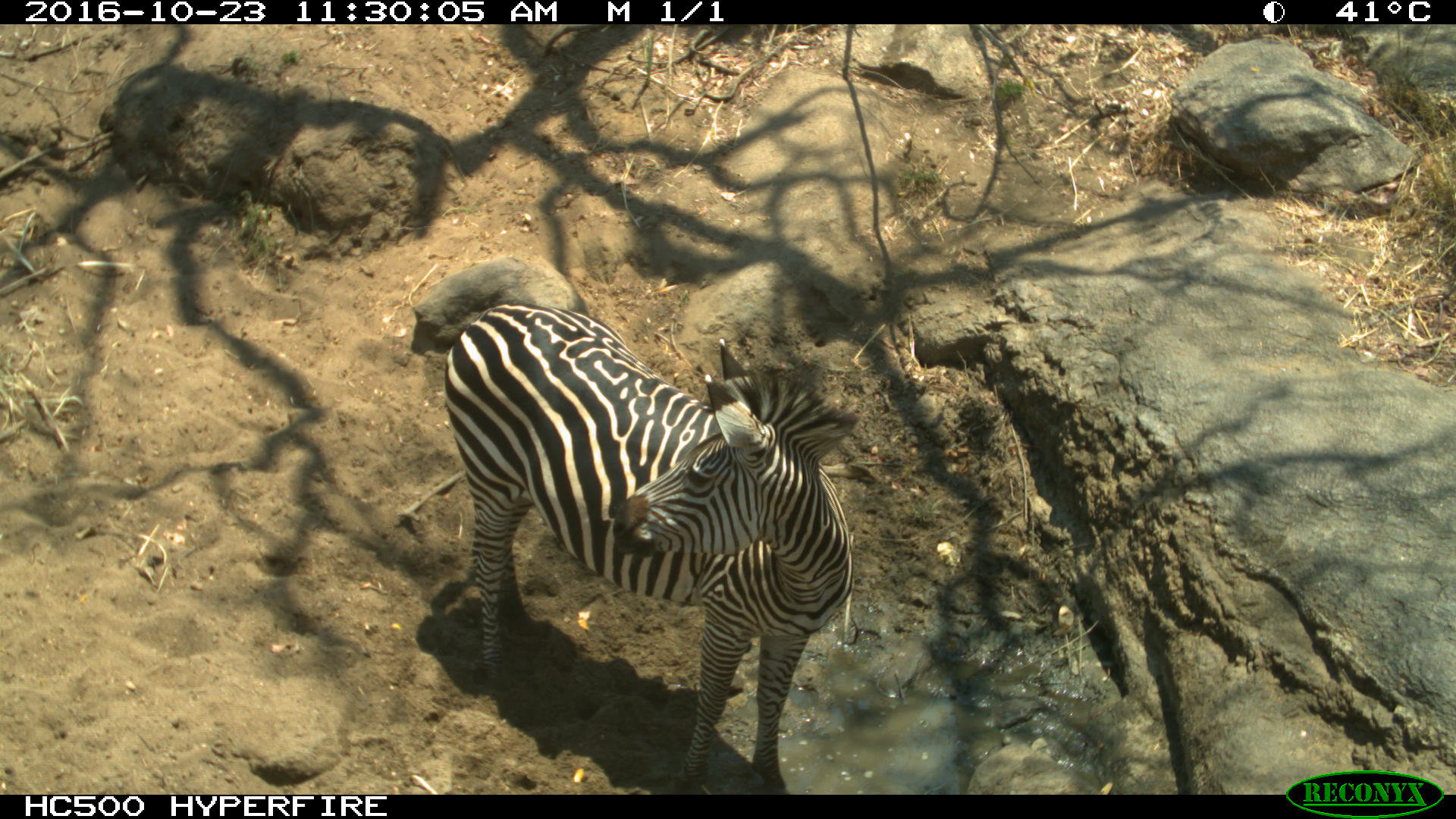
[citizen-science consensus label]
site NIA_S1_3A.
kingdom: Animalia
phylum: Chordata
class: Mammalia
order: Perissodactyla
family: Equidae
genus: Equus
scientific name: Equus quagga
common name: plains zebra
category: zebraplains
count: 1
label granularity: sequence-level